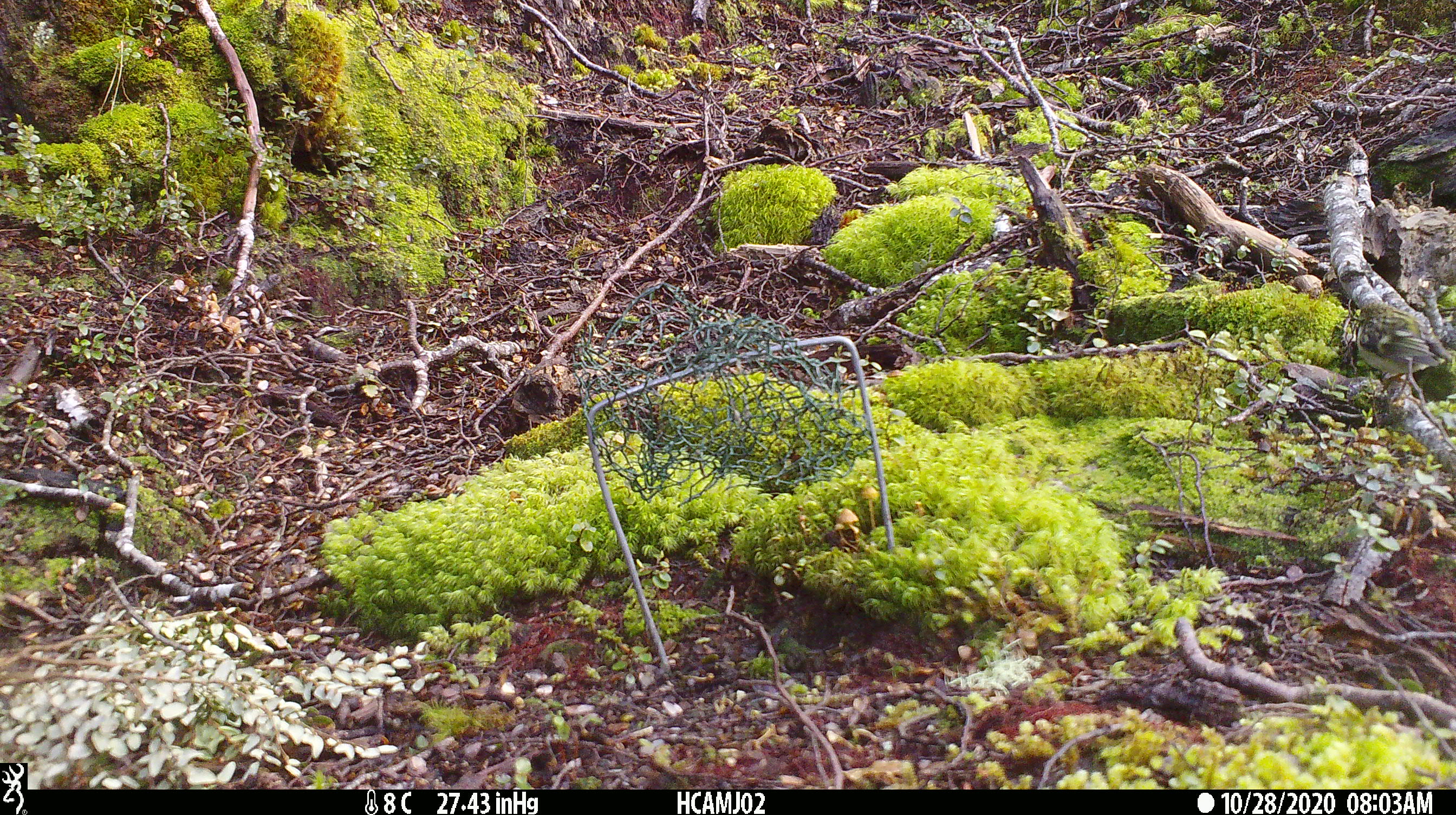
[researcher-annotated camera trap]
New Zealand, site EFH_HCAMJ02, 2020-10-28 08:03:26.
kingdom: Animalia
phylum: Chordata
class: Aves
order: Passeriformes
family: Acanthisittidae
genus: Acanthisitta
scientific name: Acanthisitta chloris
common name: rifleman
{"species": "rifleman (Acanthisitta chloris)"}